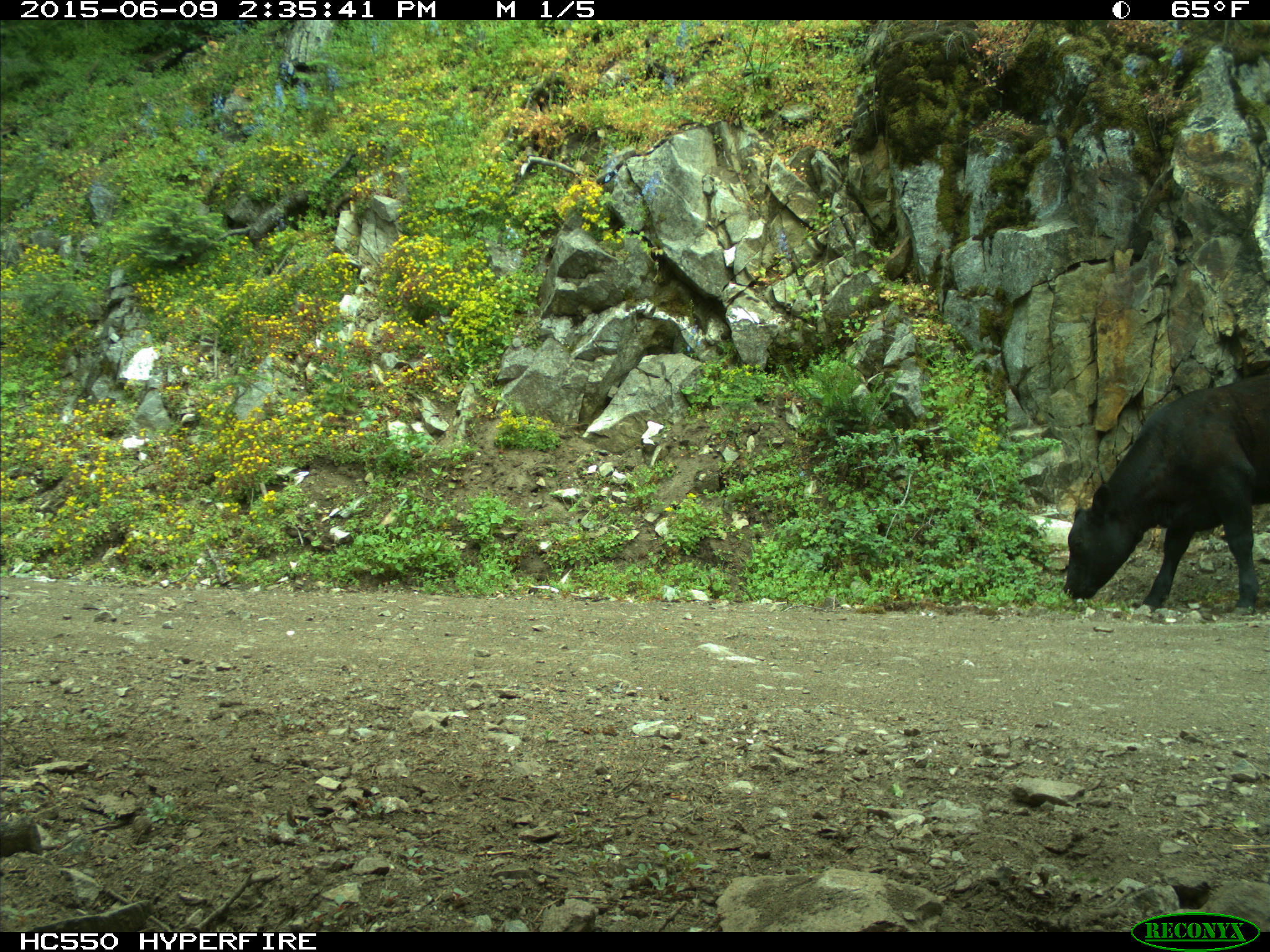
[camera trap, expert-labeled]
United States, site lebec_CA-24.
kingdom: Animalia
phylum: Chordata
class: Mammalia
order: Artiodactyla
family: Bovidae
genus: Bos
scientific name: Bos taurus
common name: domestic cow